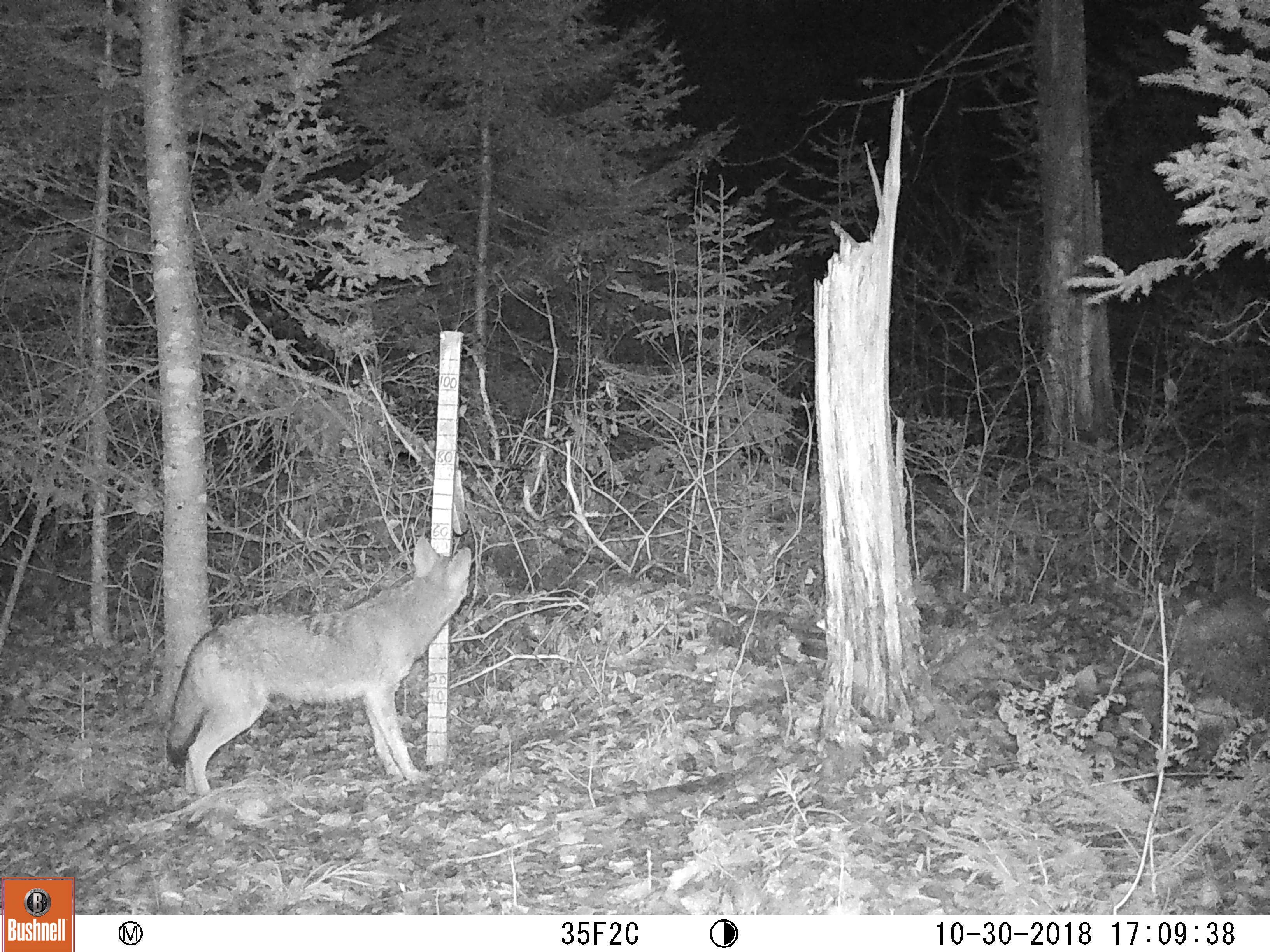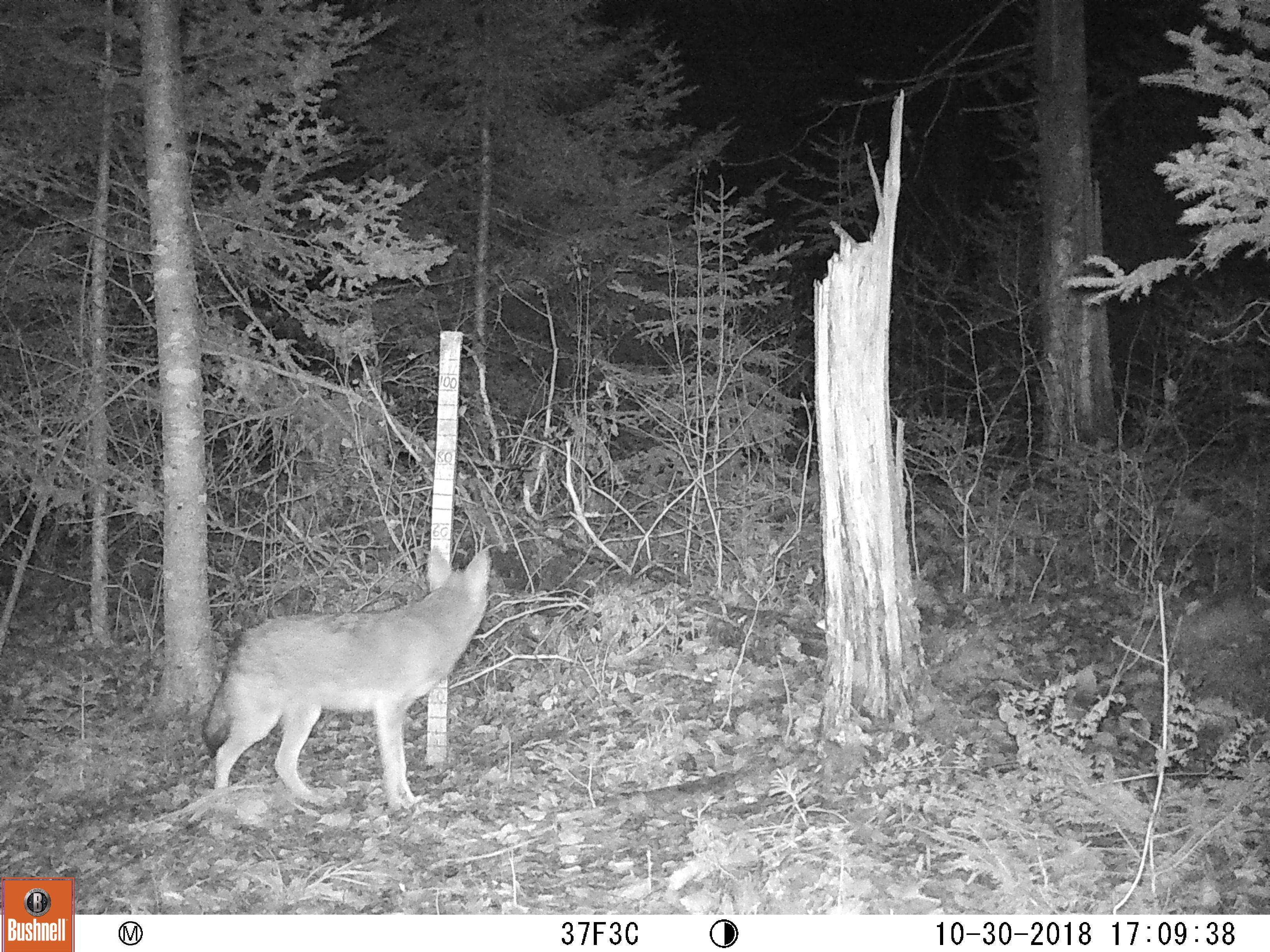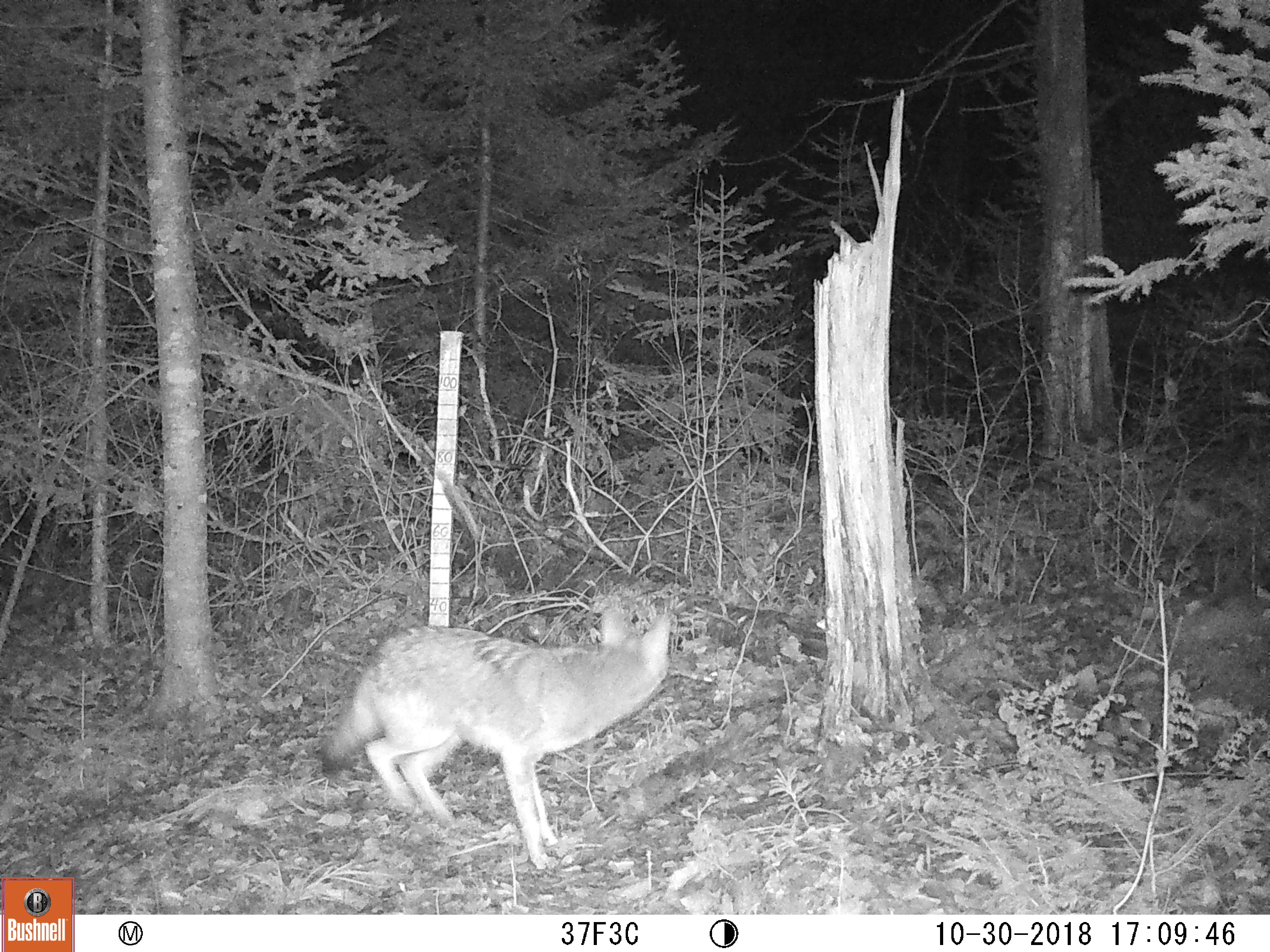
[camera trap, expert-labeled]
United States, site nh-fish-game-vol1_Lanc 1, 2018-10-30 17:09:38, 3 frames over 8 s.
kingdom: Animalia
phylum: Chordata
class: Mammalia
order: Carnivora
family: Canidae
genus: Canis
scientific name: Canis latrans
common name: coyote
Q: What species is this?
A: Coyote (Canis latrans).